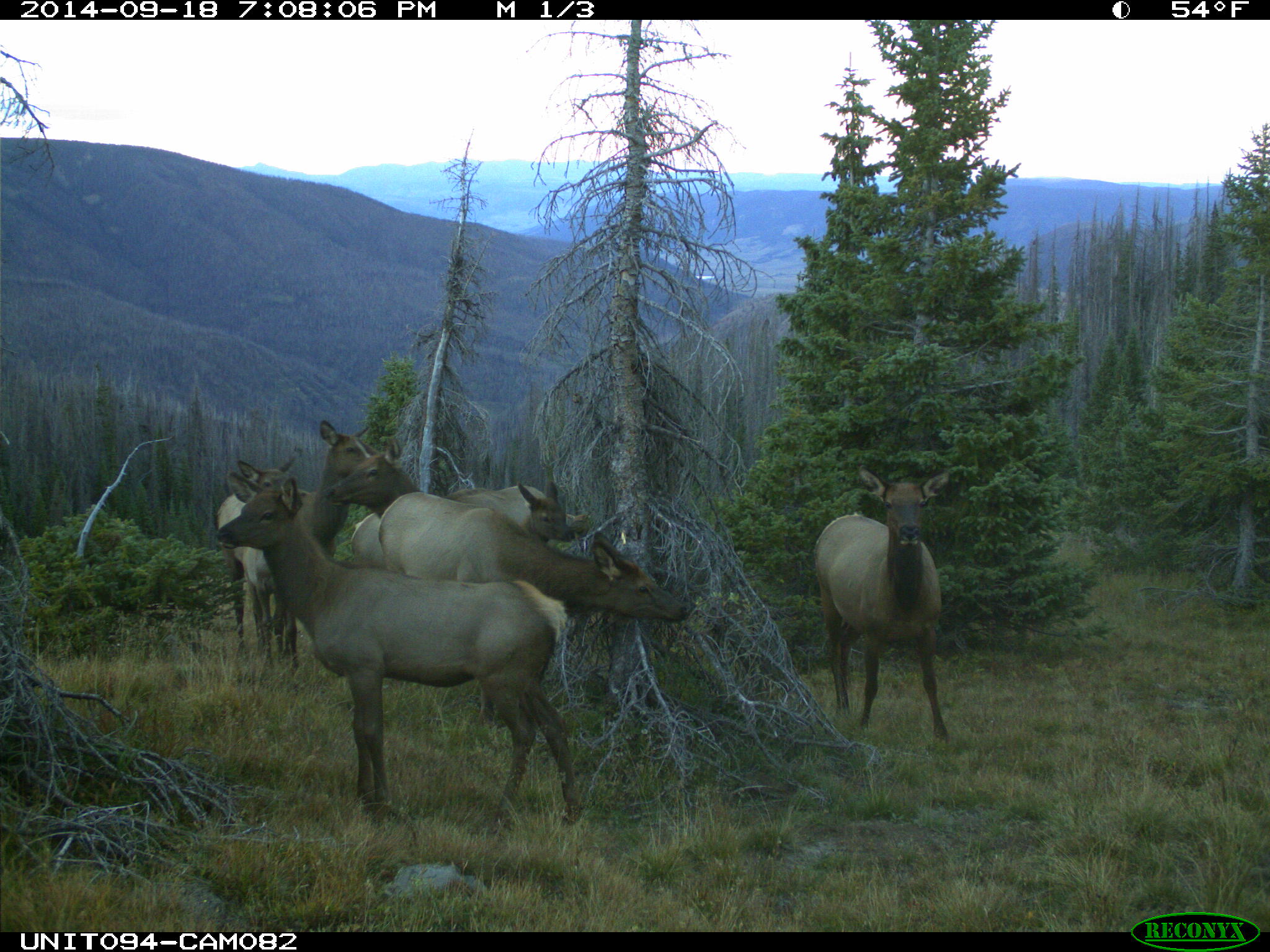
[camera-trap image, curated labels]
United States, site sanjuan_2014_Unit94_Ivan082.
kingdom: Animalia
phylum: Chordata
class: Mammalia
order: Artiodactyla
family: Cervidae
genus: Cervus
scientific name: Cervus elaphus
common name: red deer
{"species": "Cervus elaphus (red deer)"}